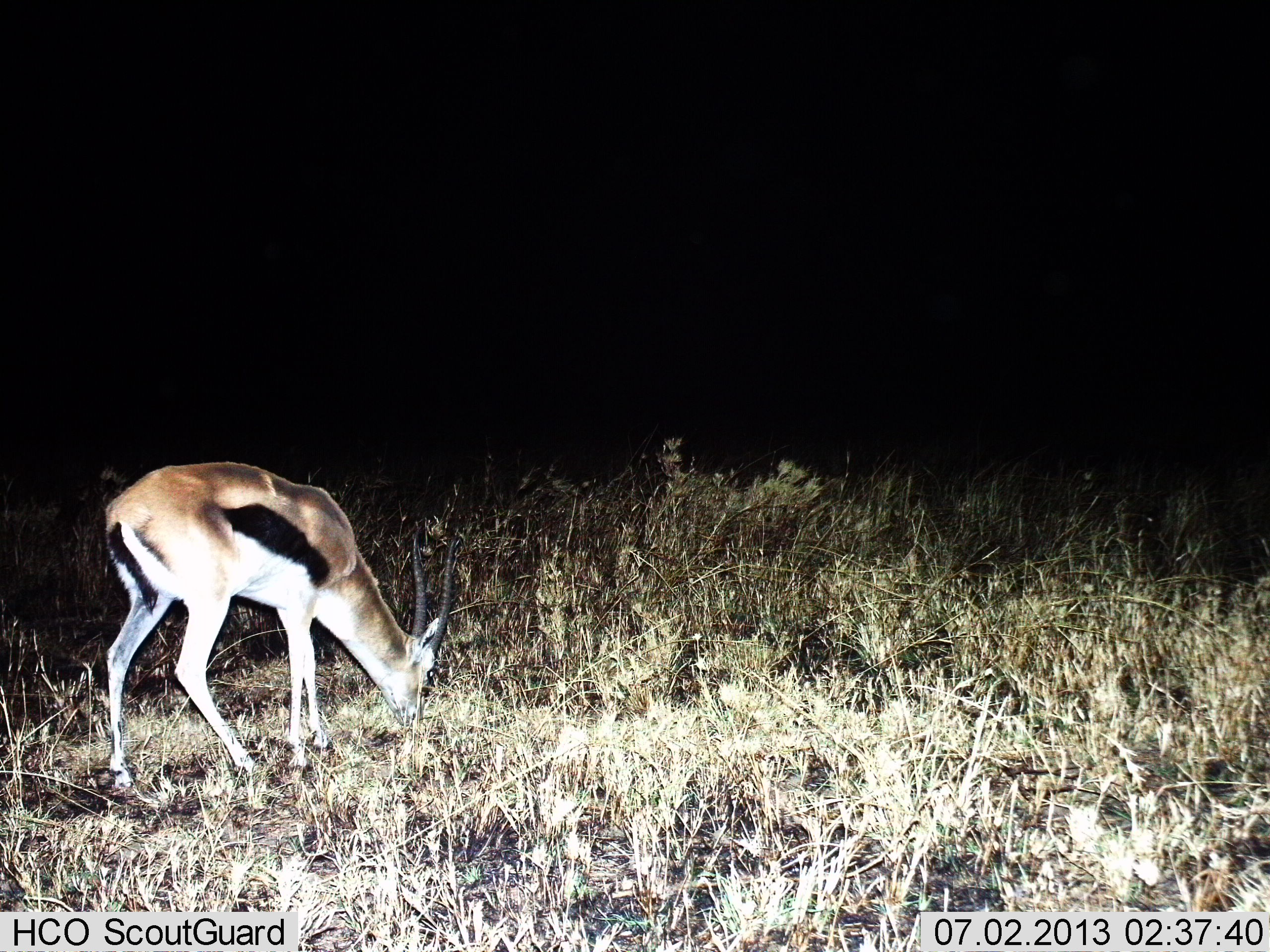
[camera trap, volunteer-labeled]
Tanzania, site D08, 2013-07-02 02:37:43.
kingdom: Animalia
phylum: Chordata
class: Mammalia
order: Artiodactyla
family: Bovidae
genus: Eudorcas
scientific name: Eudorcas thomsonii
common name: thomson's gazelle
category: gazellethomsons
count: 1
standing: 21%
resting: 0%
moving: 0%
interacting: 0%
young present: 0%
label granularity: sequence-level